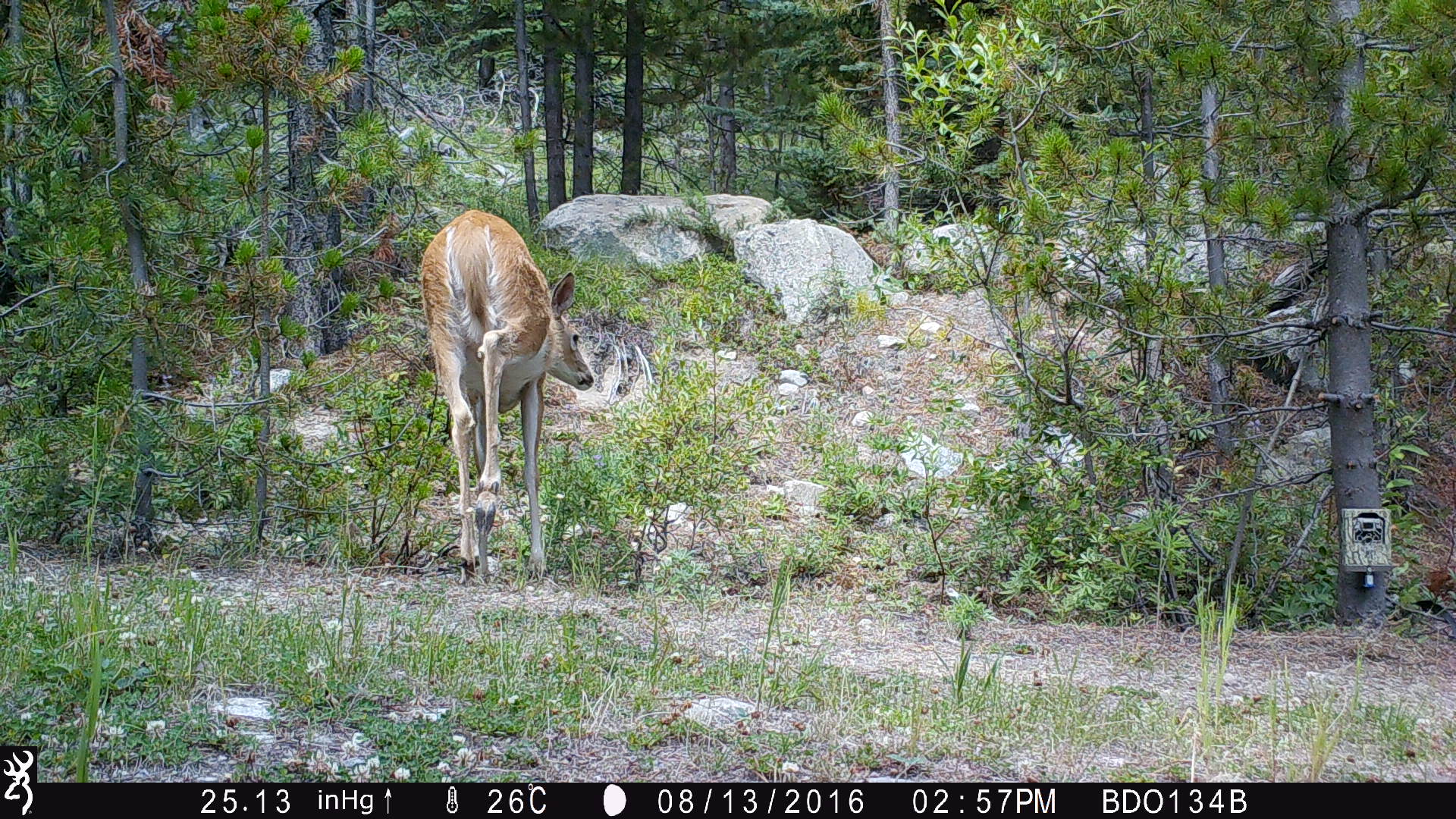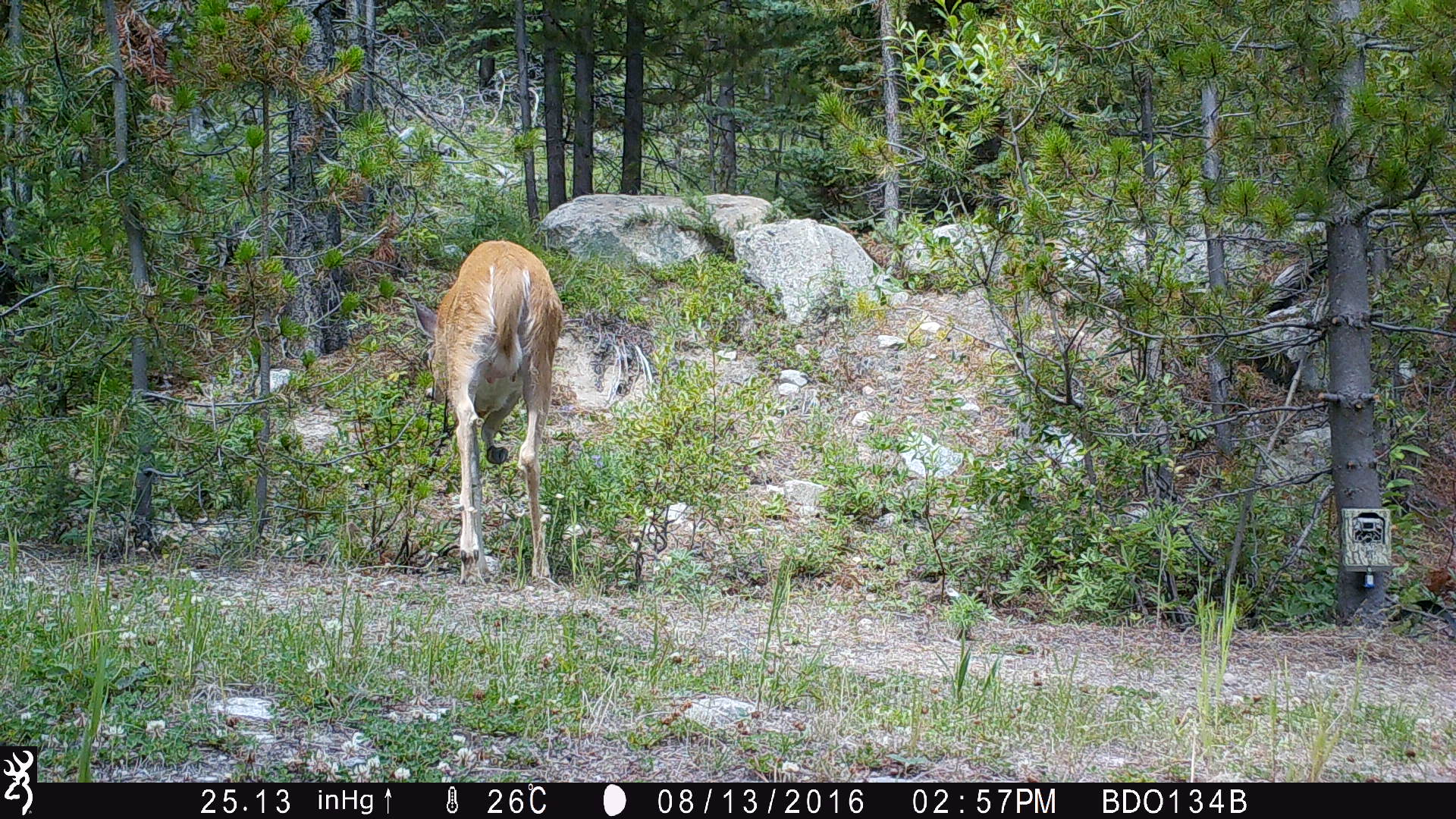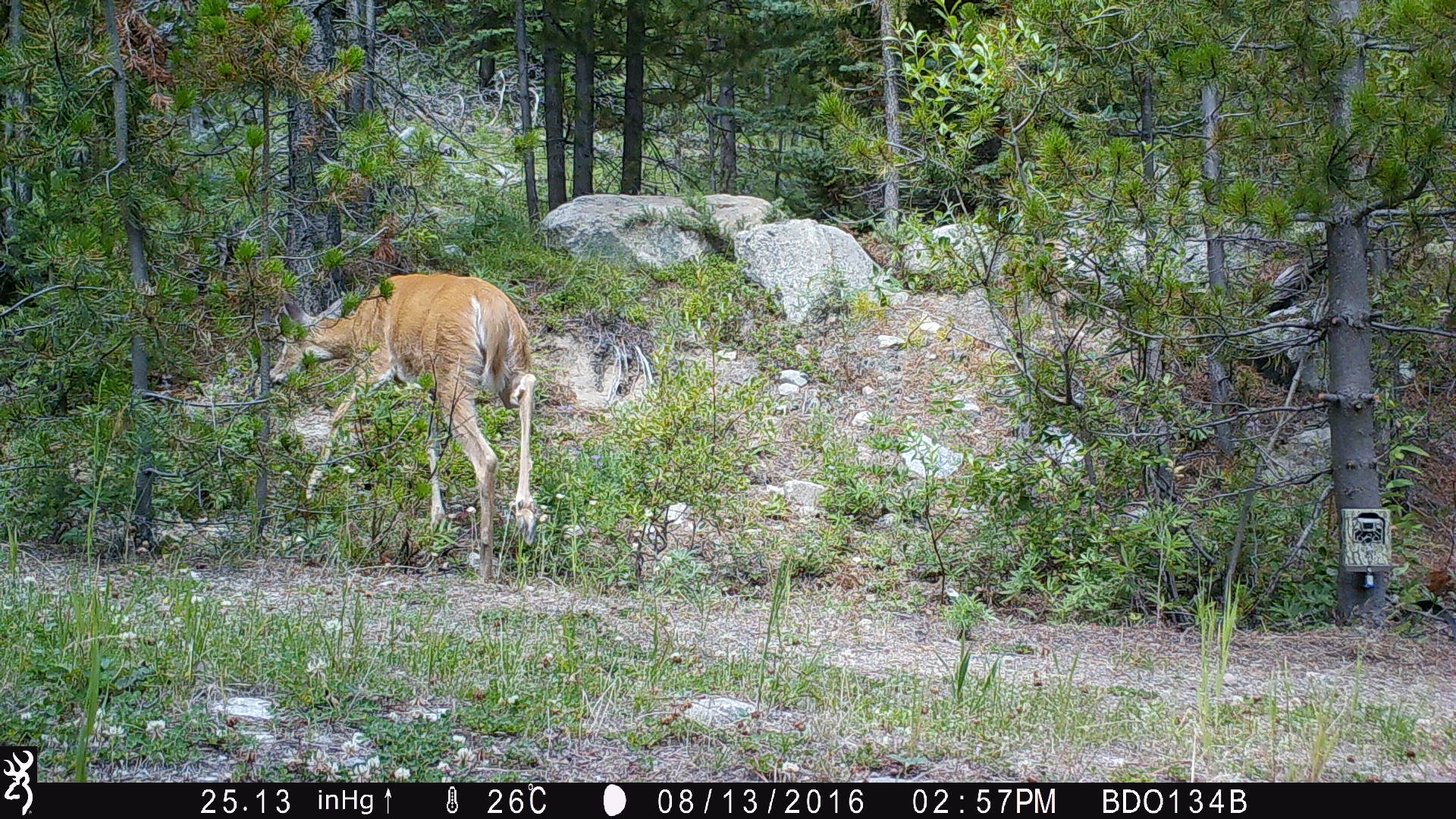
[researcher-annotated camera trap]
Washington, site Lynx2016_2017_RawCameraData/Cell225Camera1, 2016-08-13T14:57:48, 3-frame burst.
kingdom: Animalia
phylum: Chordata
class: Mammalia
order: Artiodactyla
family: Cervidae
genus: Odocoileus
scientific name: Odocoileus virginianus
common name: white-tailed deer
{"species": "Odocoileus virginianus (white-tailed deer)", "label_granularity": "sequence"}